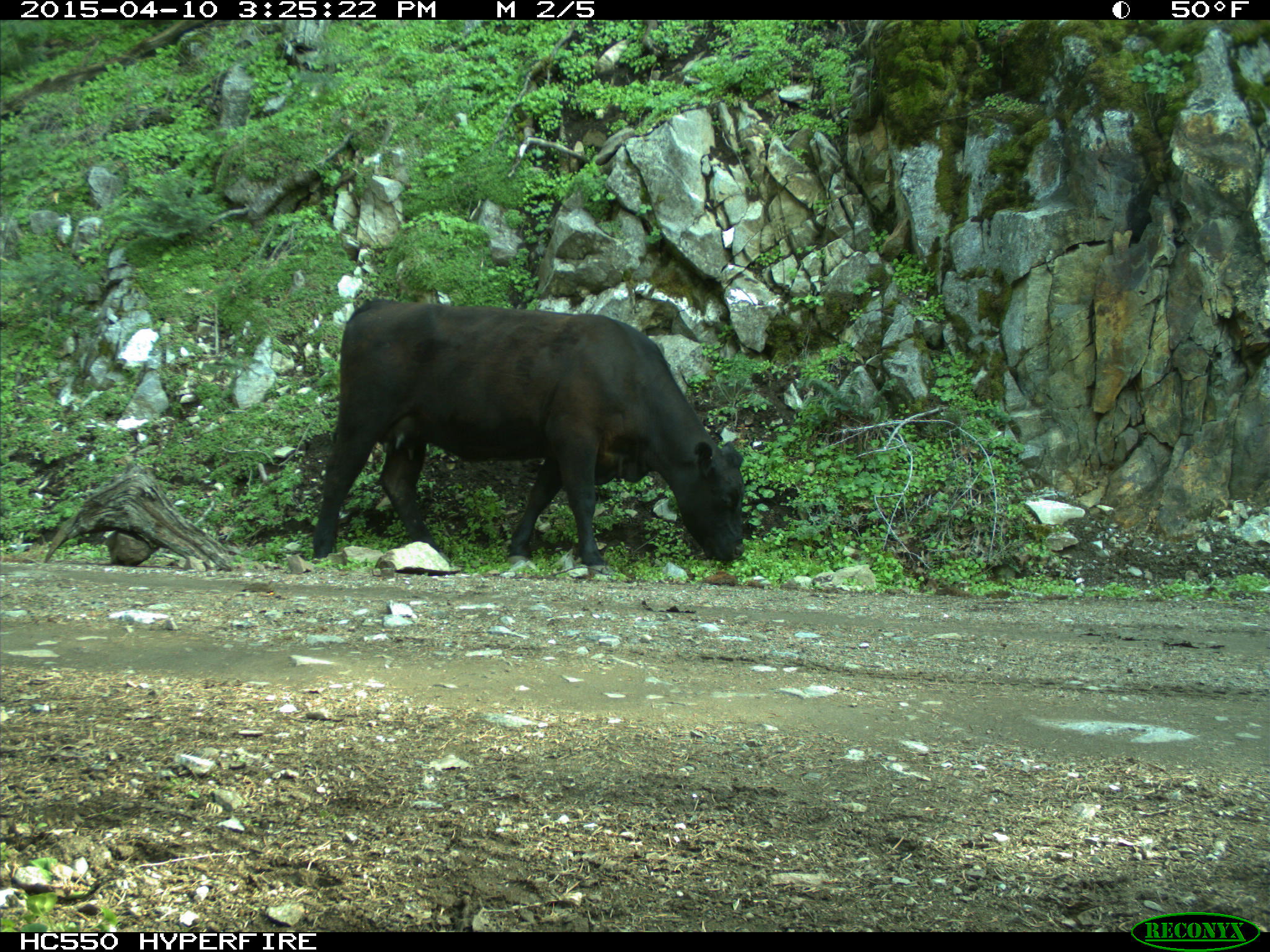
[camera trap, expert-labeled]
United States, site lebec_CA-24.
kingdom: Animalia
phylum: Chordata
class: Mammalia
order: Artiodactyla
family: Bovidae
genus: Bos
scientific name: Bos taurus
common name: domestic cow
Bos taurus (domestic cow).